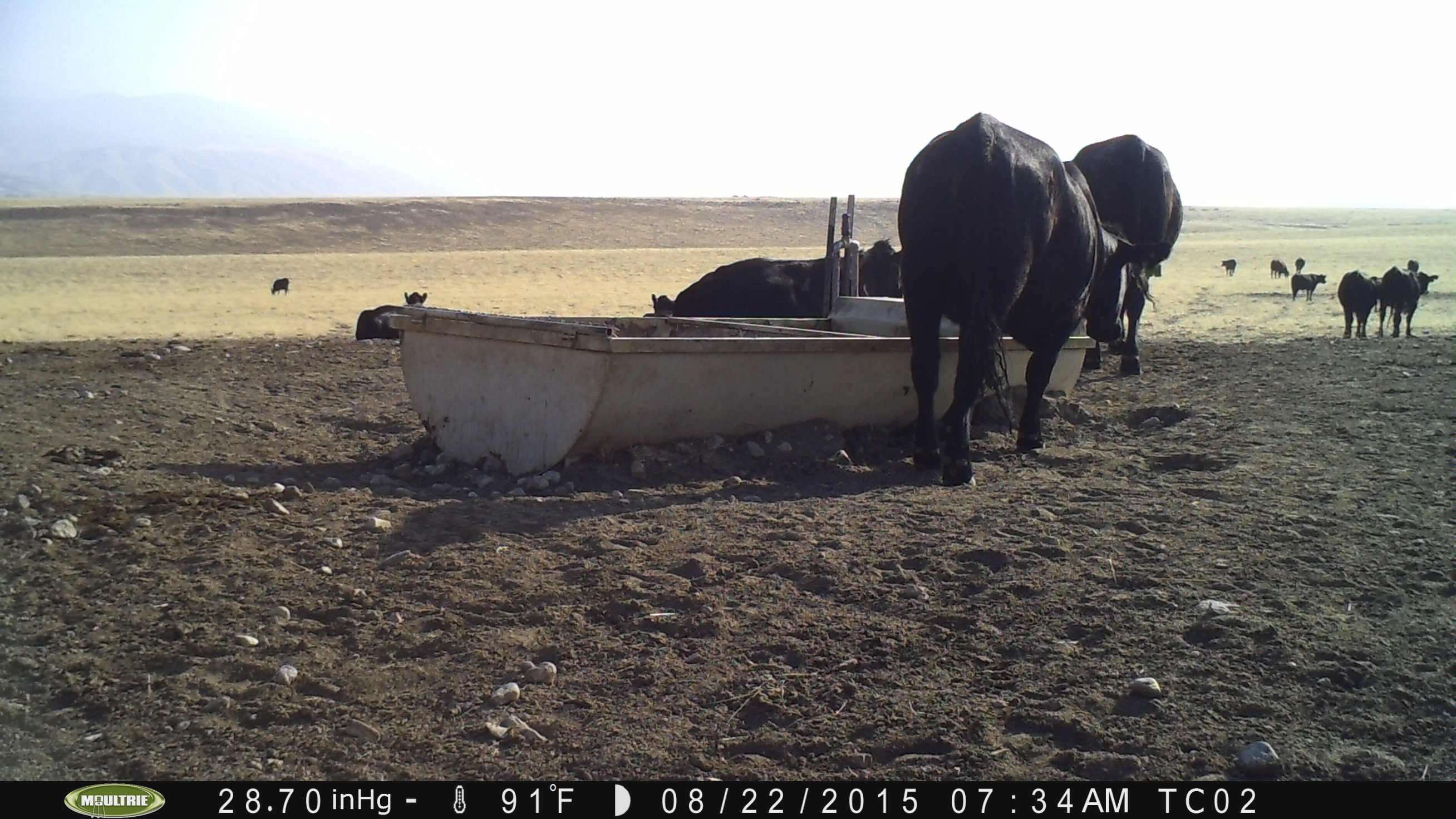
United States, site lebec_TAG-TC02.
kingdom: Animalia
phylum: Chordata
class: Mammalia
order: Artiodactyla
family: Bovidae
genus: Bos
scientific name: Bos taurus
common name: domestic cow